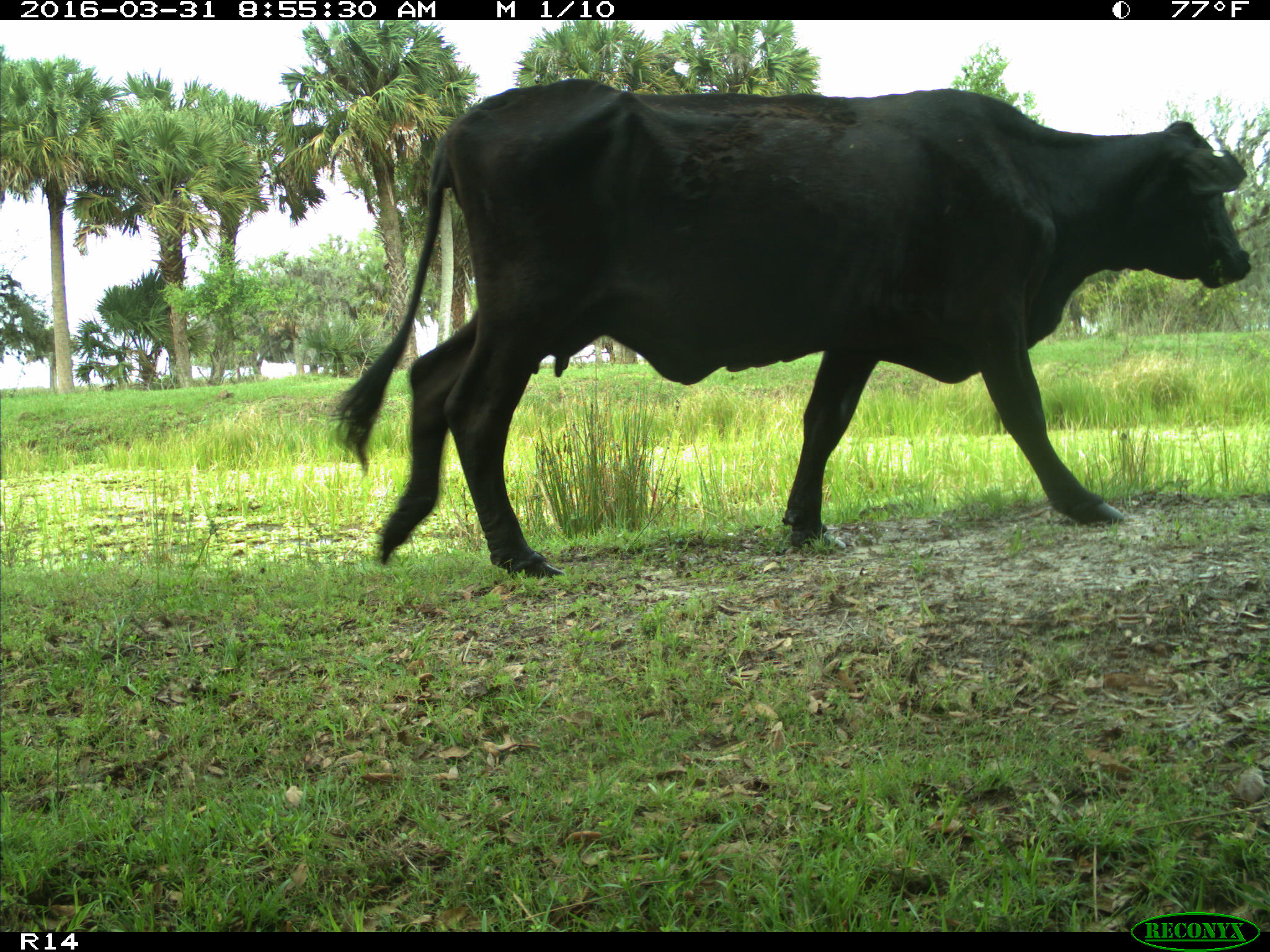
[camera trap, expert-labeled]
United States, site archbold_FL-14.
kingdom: Animalia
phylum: Chordata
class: Mammalia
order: Artiodactyla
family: Bovidae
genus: Bos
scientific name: Bos taurus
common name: domestic cow